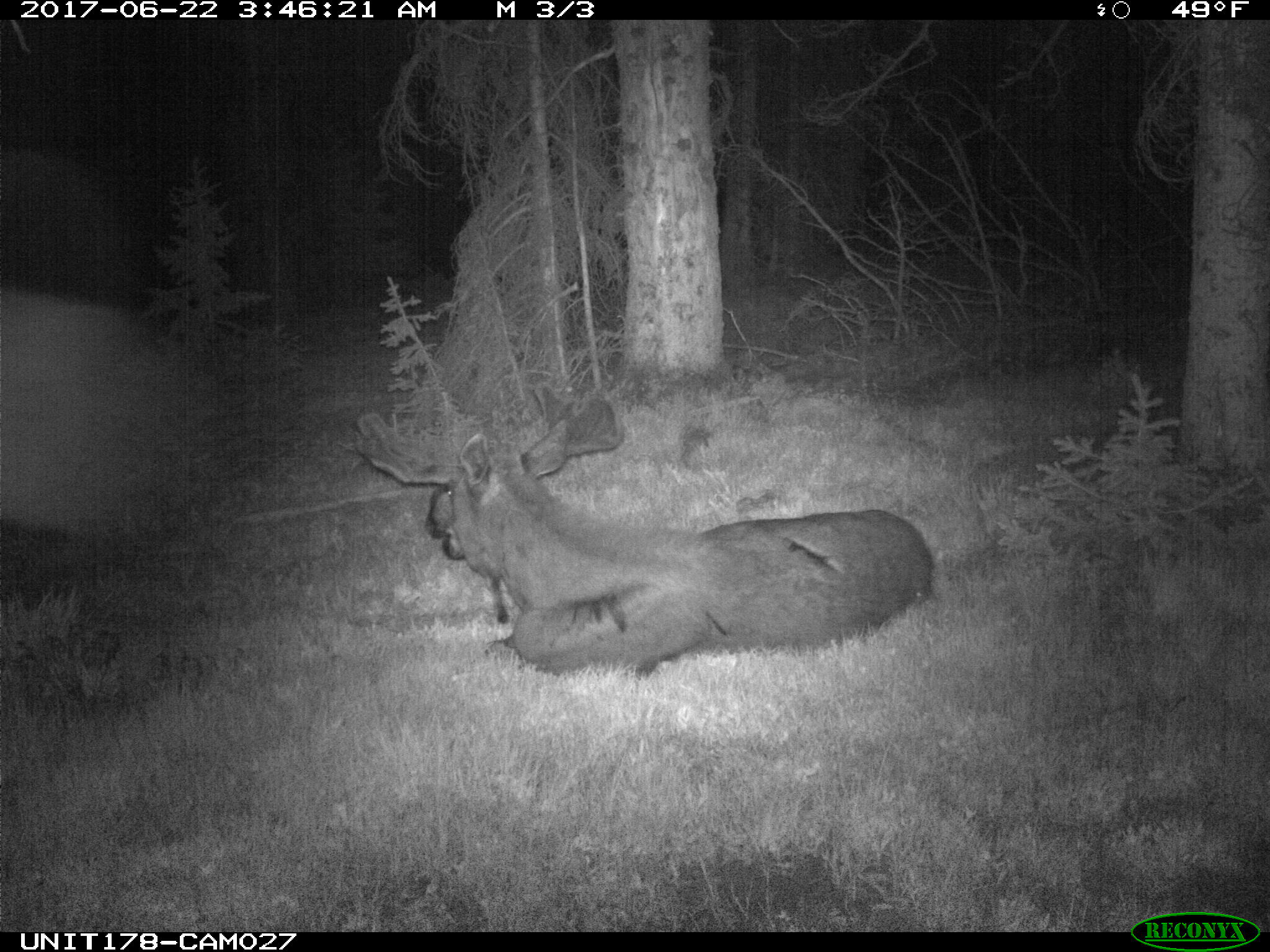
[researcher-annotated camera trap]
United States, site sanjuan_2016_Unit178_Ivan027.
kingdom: Animalia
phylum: Chordata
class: Mammalia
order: Artiodactyla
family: Cervidae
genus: Alces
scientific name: Alces alces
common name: moose